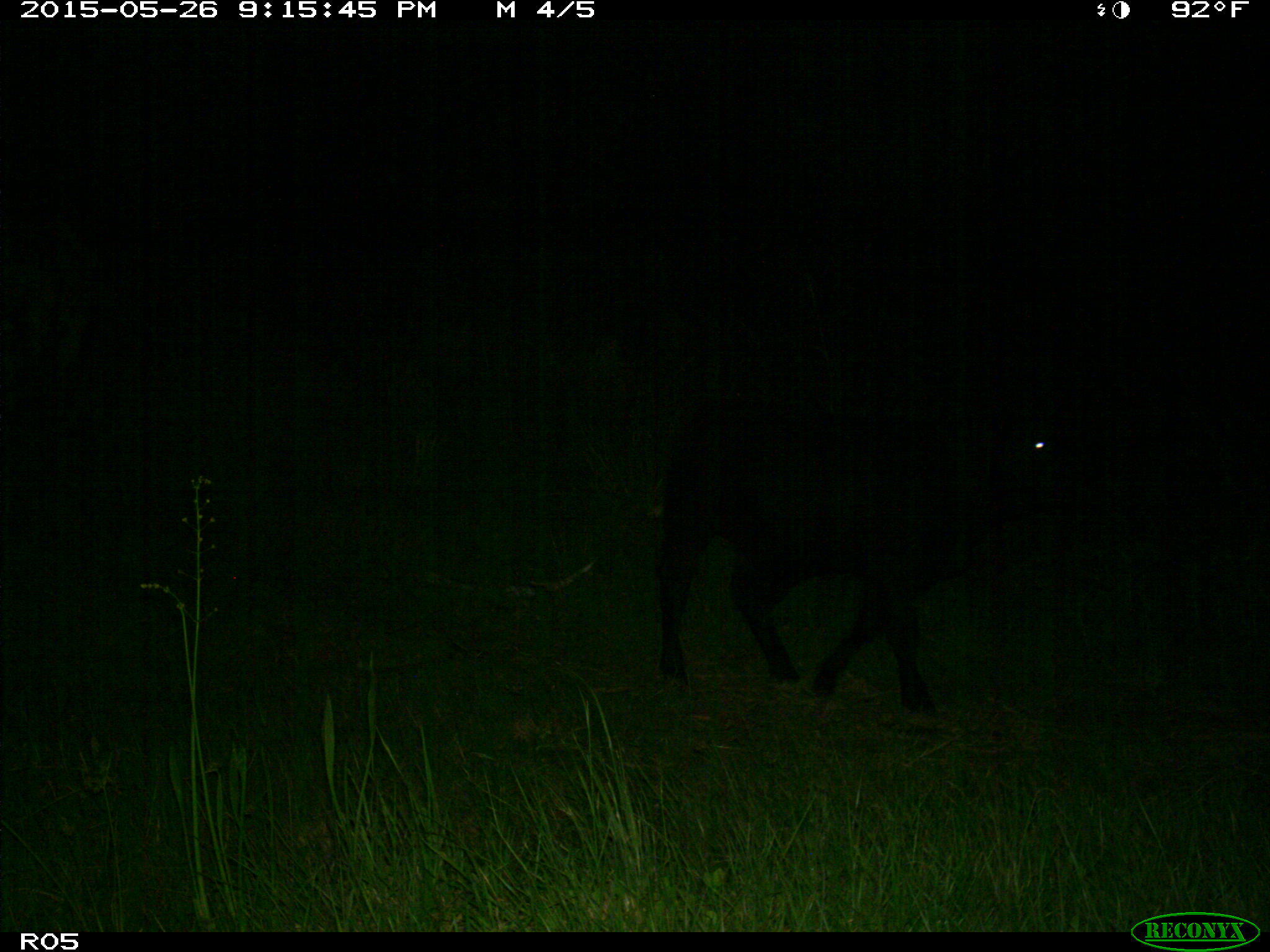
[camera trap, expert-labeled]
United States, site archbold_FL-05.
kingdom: Animalia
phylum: Chordata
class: Mammalia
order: Artiodactyla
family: Bovidae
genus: Bos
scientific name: Bos taurus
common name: domestic cow